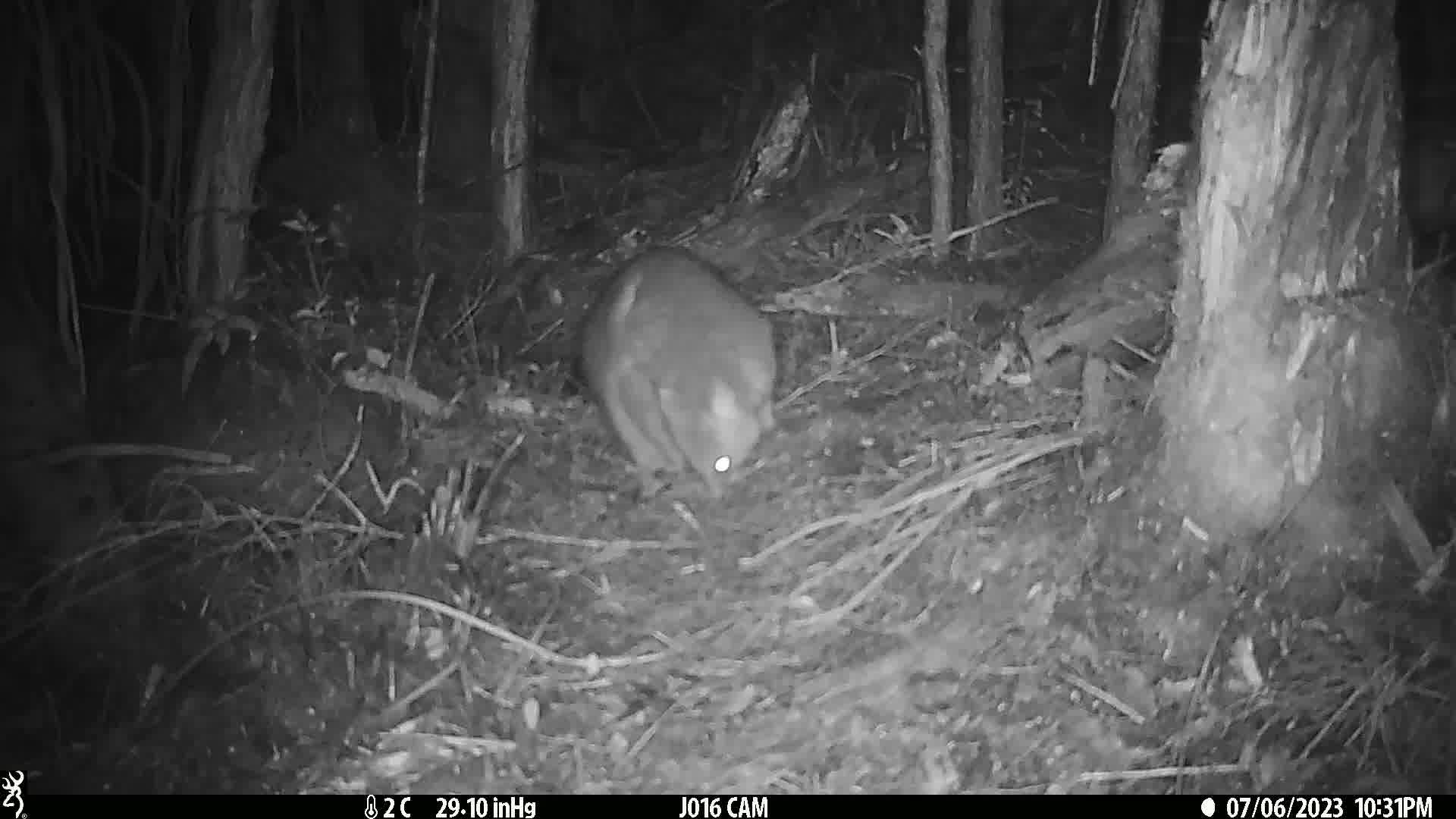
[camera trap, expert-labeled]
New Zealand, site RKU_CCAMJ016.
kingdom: Animalia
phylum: Chordata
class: Mammalia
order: Diprotodontia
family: Phalangeridae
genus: Trichosurus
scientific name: Trichosurus vulpecula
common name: common brushtail possum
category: possum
Possum (common brushtail possum) (Trichosurus vulpecula).